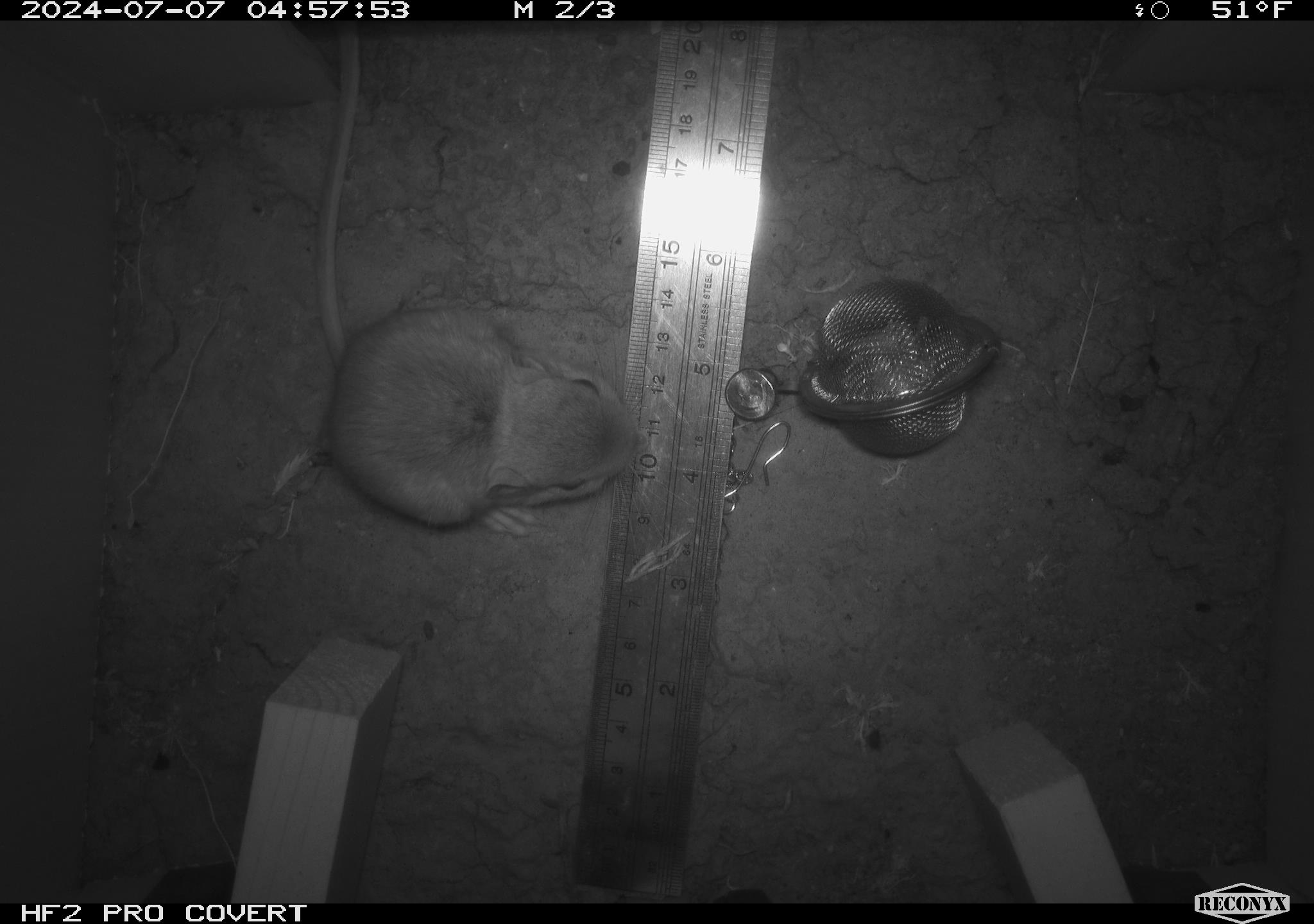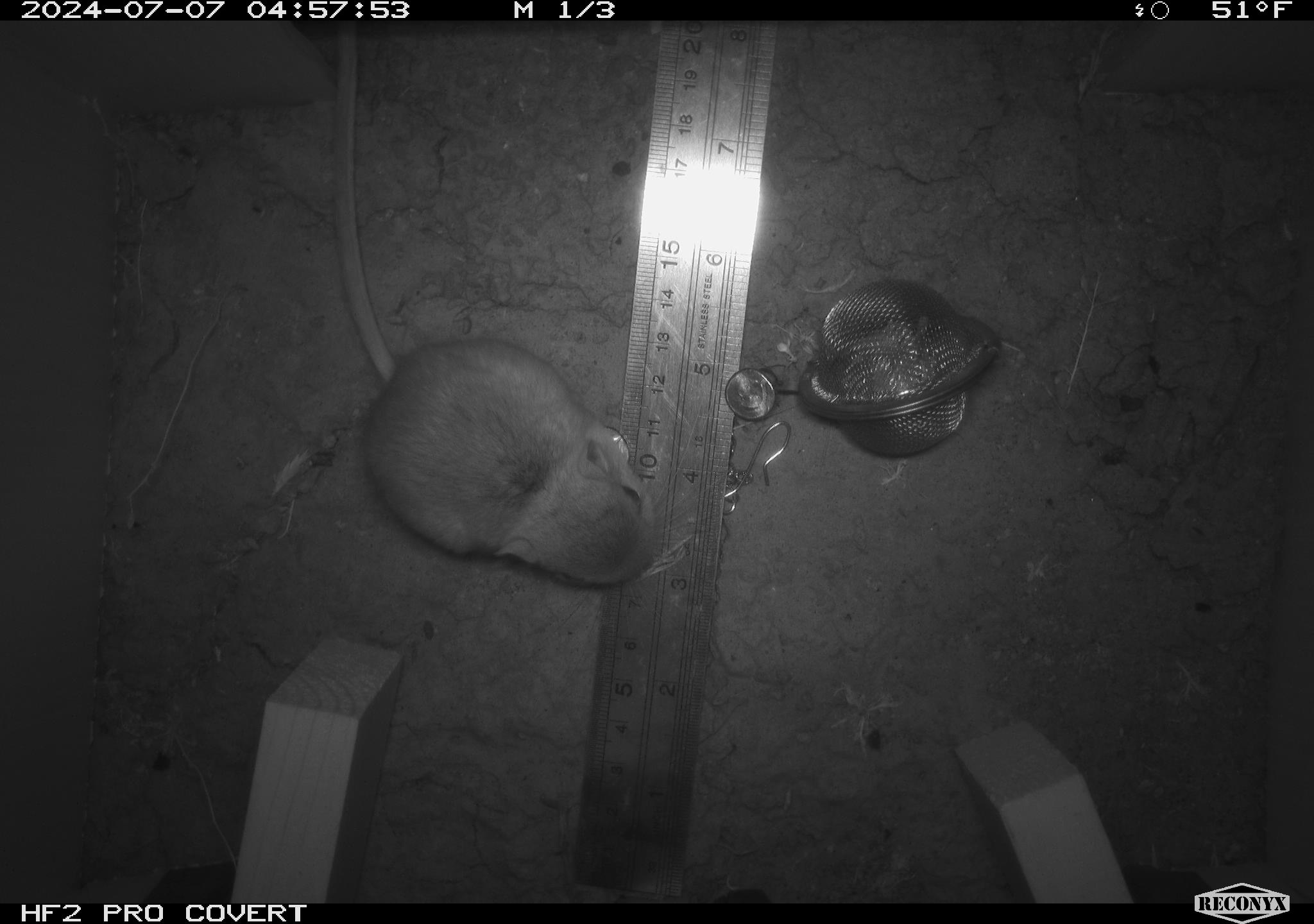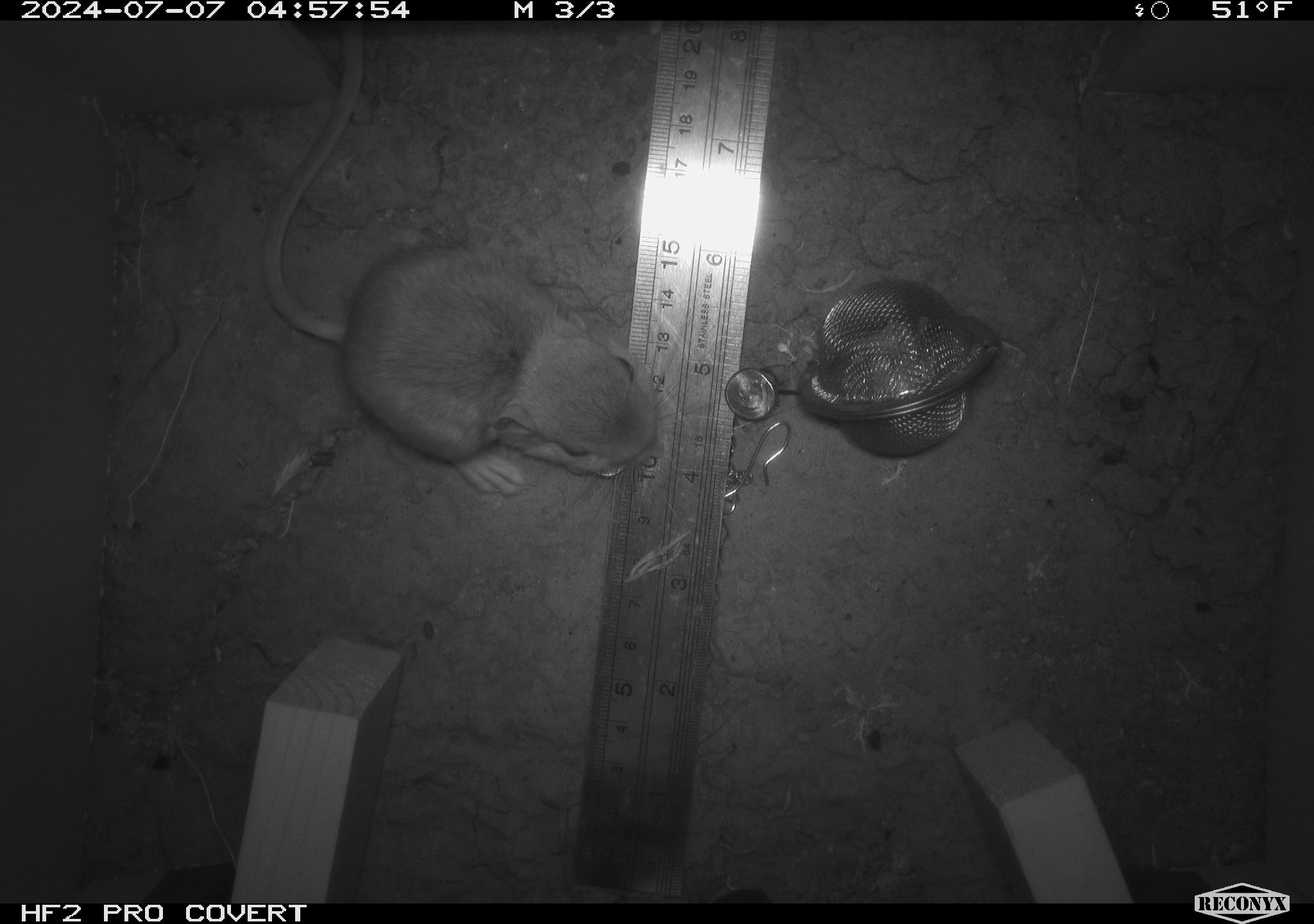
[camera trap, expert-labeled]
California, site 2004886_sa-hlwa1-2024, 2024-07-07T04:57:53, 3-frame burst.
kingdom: Animalia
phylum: Chordata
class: Mammalia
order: Rodentia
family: Heteromyidae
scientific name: Heteromyidae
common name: kangaroo rats and pocket mice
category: heteromyidae family